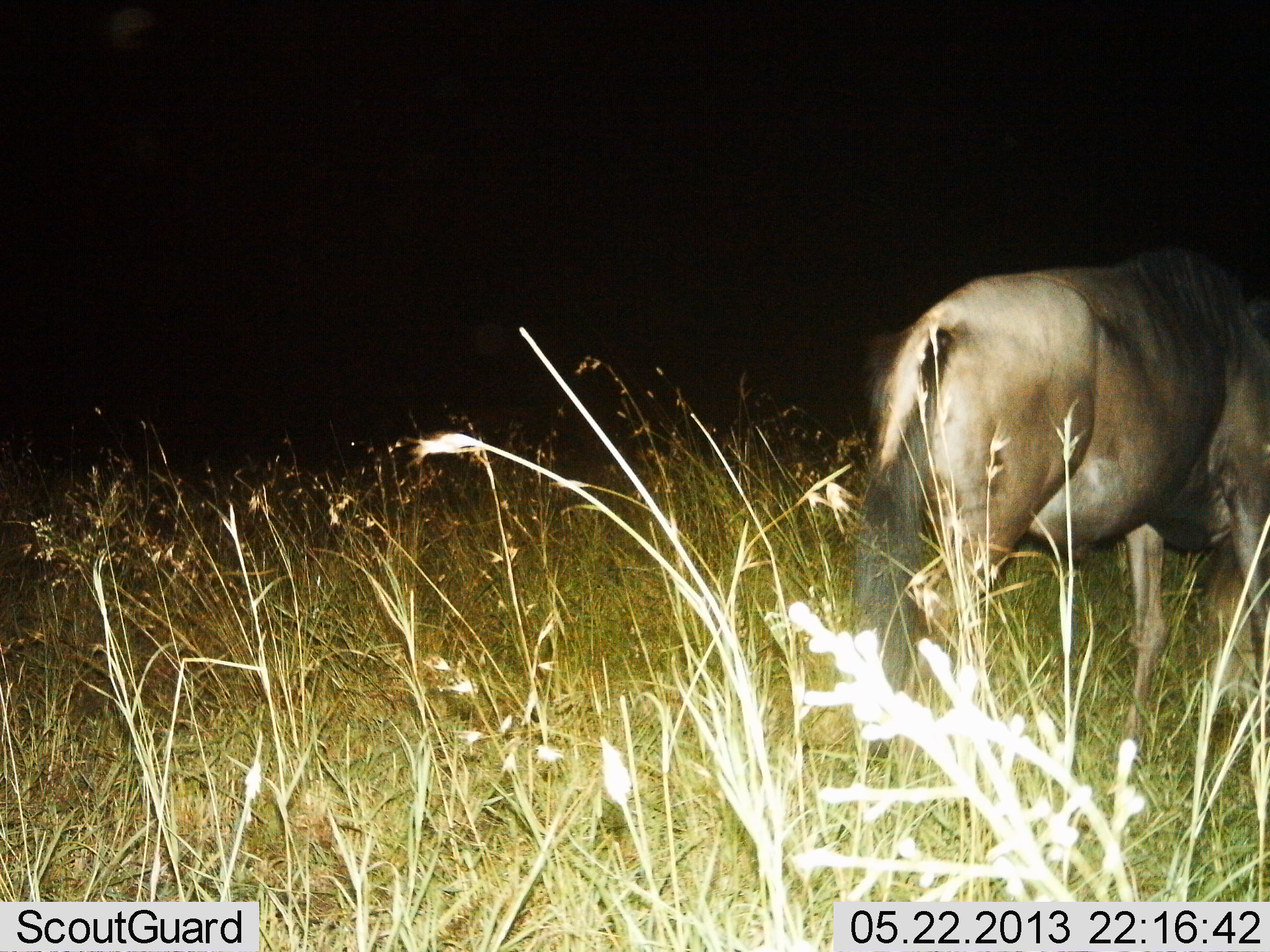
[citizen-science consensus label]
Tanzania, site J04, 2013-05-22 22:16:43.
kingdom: Animalia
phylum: Chordata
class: Mammalia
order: Artiodactyla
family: Bovidae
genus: Connochaetes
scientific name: Connochaetes taurinus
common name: blue wildebeest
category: wildebeest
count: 1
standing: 67%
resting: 0%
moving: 15%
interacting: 0%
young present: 0%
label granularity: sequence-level